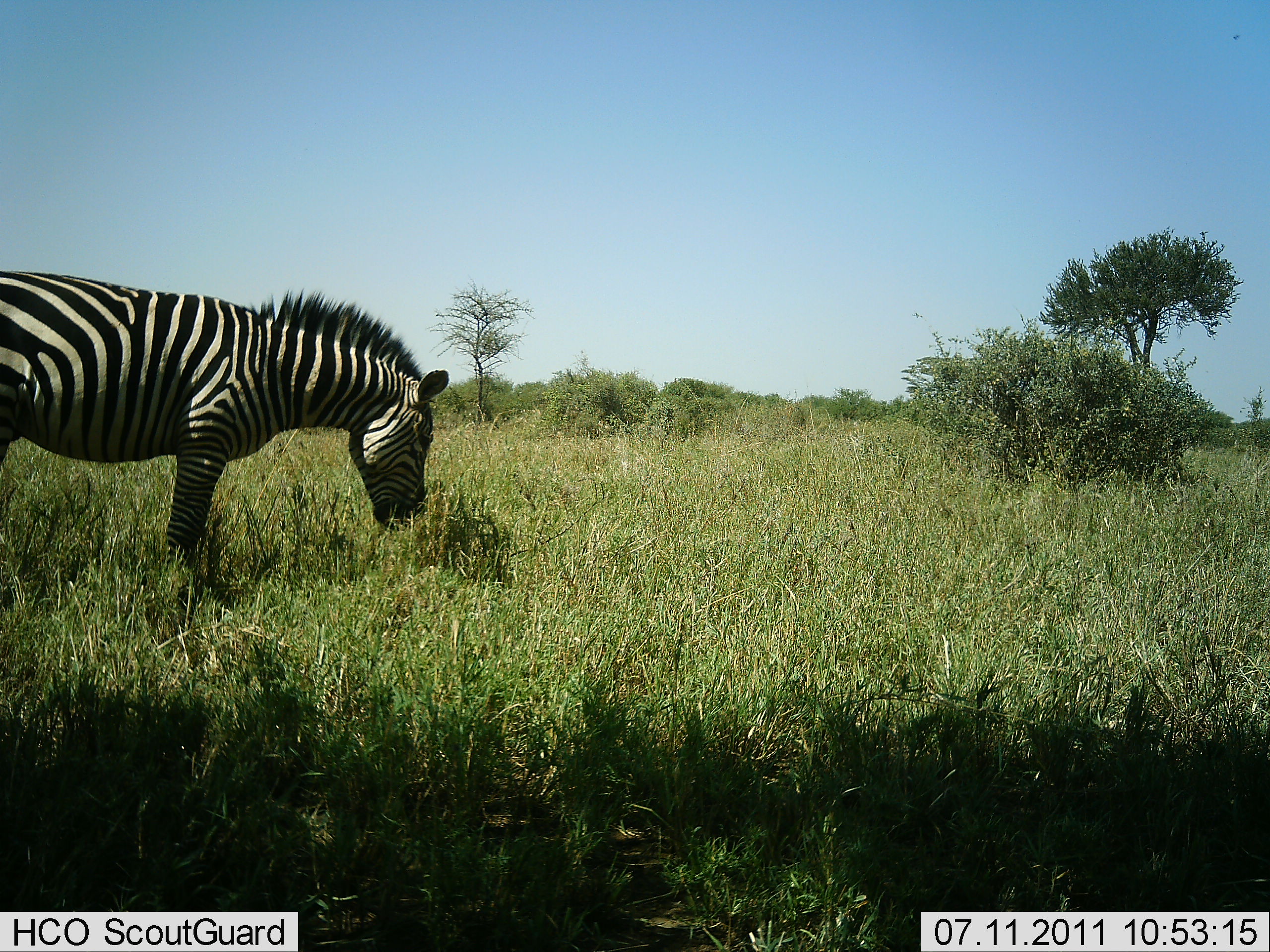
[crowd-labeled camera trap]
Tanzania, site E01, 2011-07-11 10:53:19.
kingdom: Animalia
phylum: Chordata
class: Mammalia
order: Perissodactyla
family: Equidae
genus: Equus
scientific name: Equus quagga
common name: plains zebra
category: zebra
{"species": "zebra (plains zebra) (Equus quagga)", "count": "1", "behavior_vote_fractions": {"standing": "33%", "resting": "0%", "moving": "0%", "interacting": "0%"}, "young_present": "0%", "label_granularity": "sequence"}